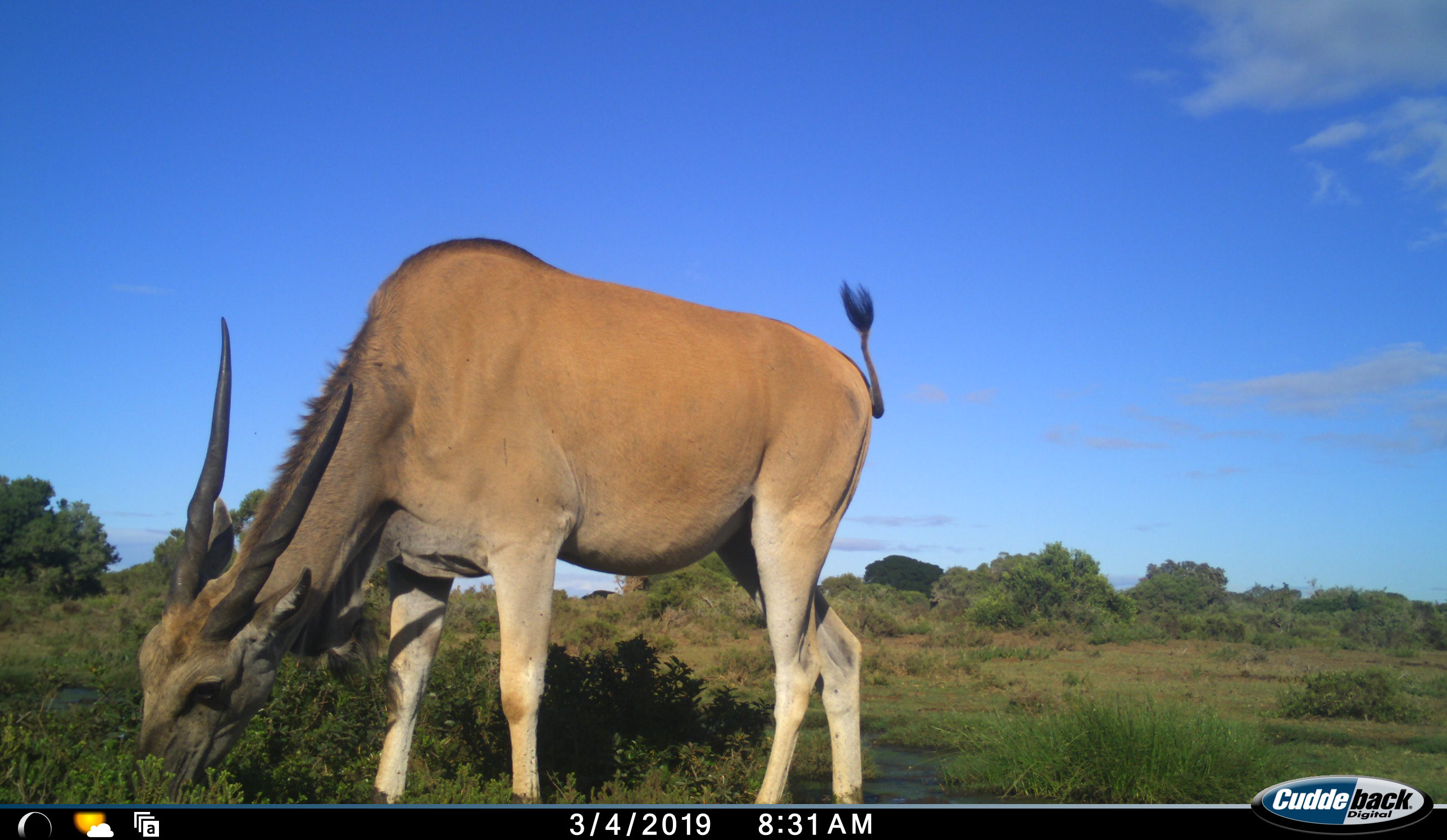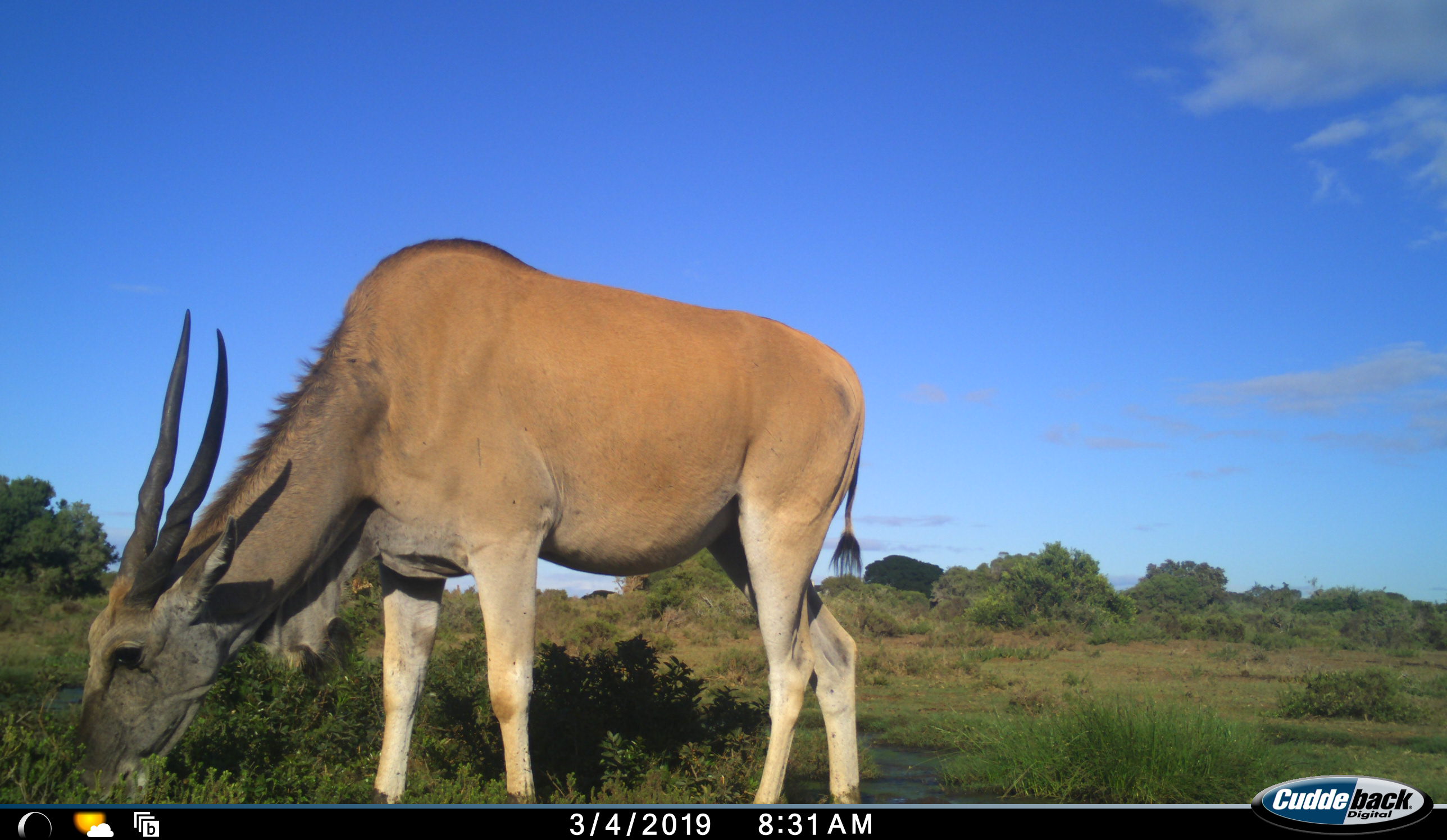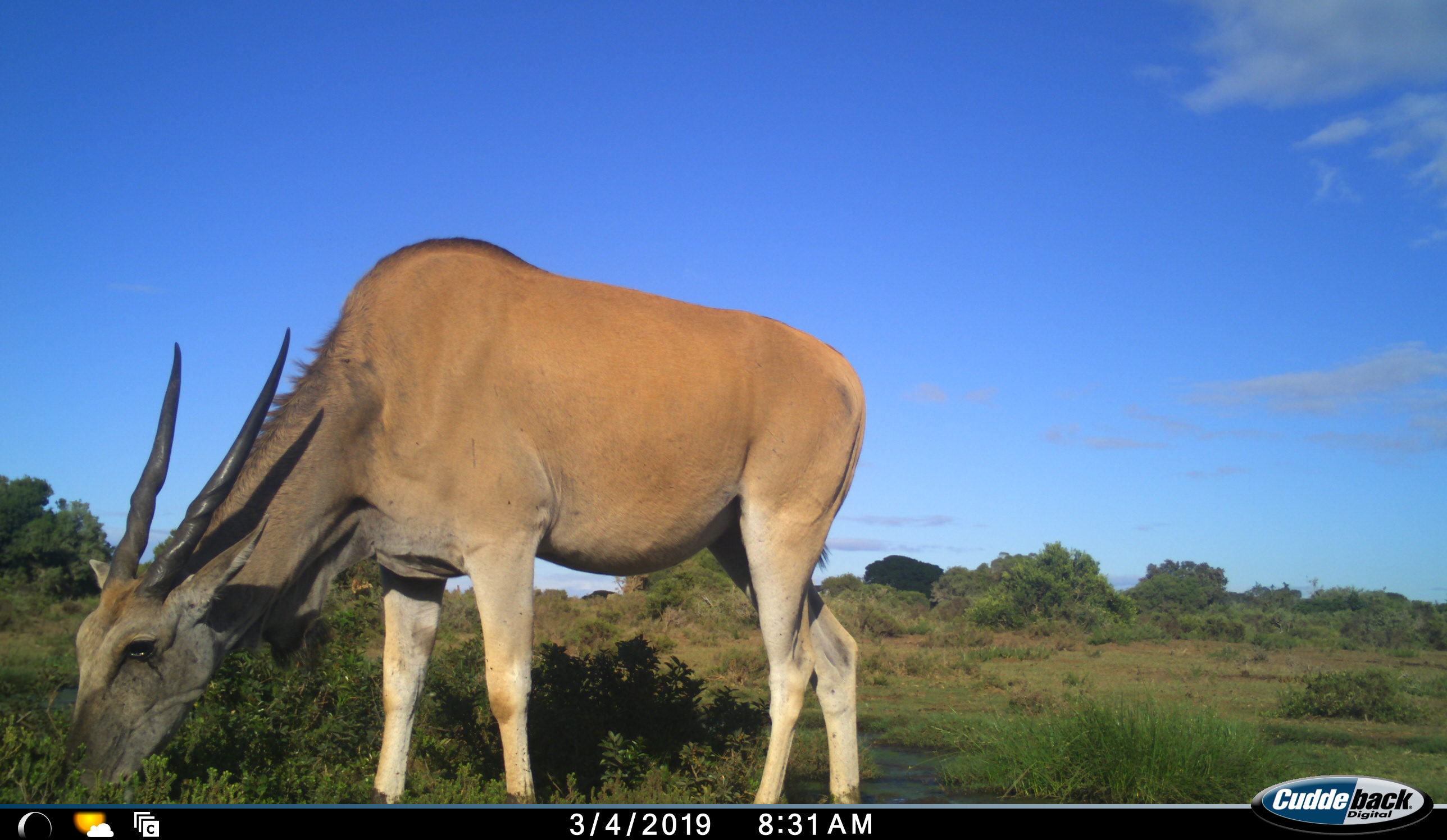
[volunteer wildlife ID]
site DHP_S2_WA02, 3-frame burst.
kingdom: Animalia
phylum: Chordata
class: Mammalia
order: Artiodactyla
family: Bovidae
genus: Tragelaphus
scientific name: Tragelaphus oryx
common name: eland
Eland (Tragelaphus oryx), count 1. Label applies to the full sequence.